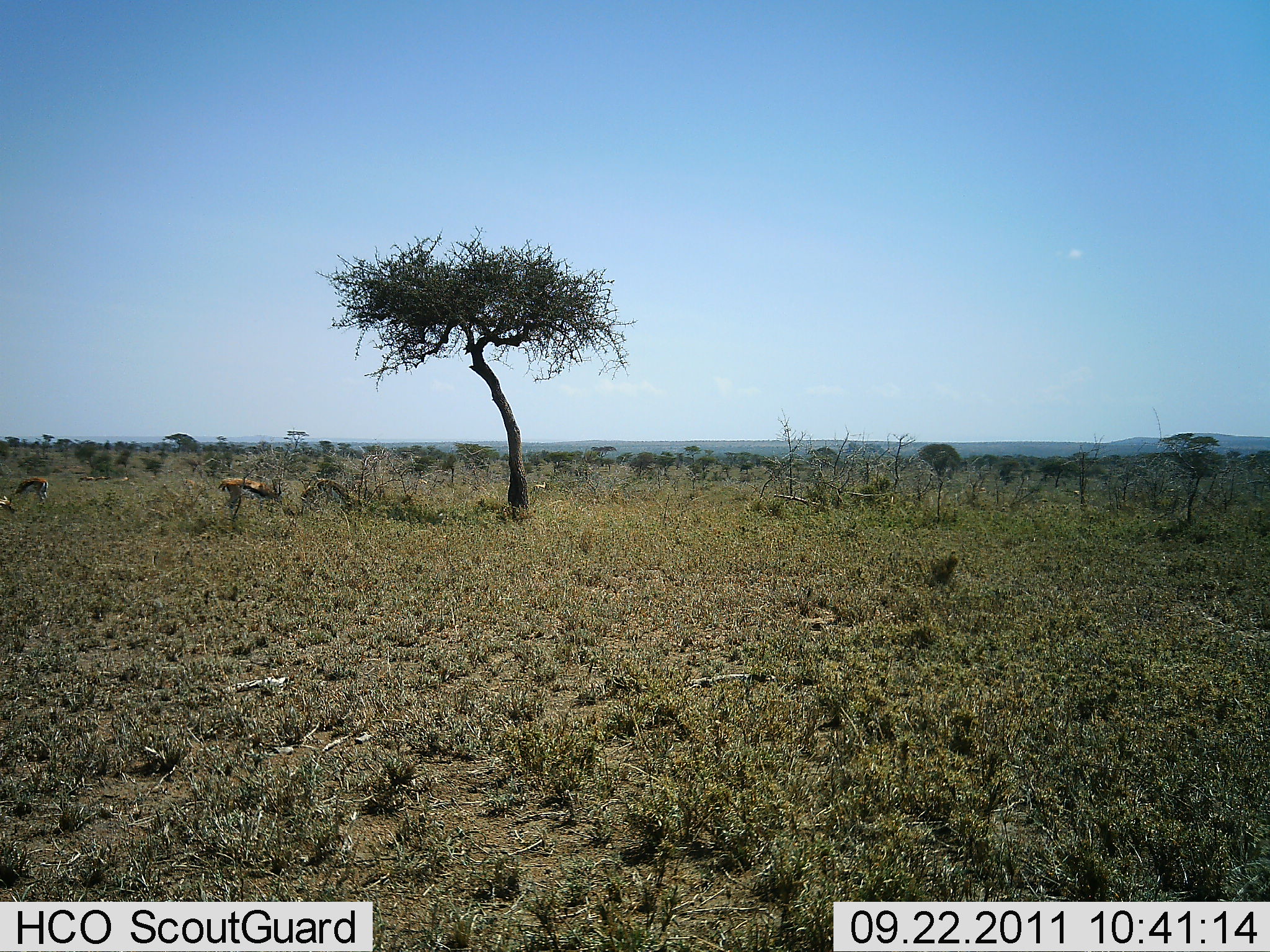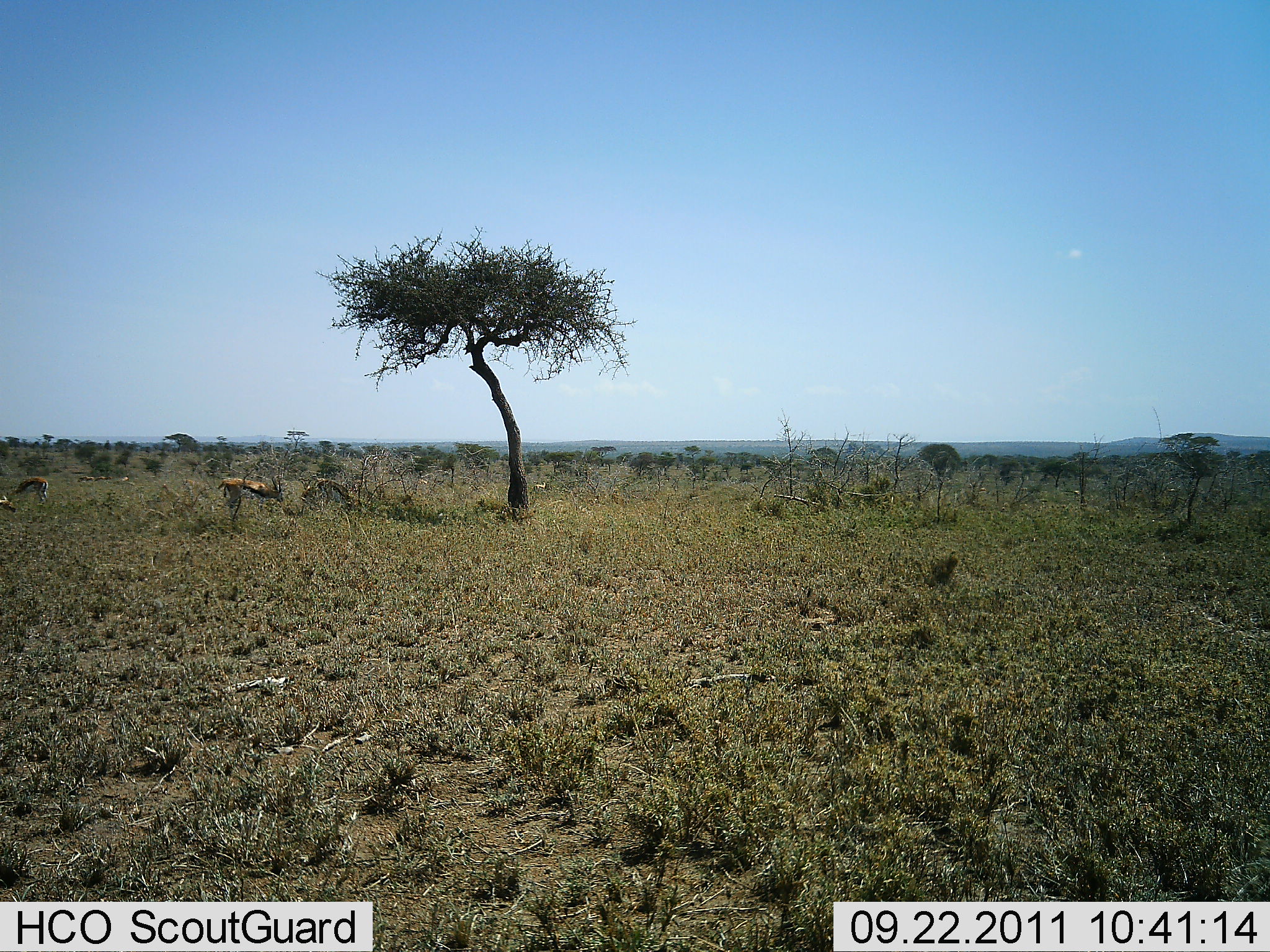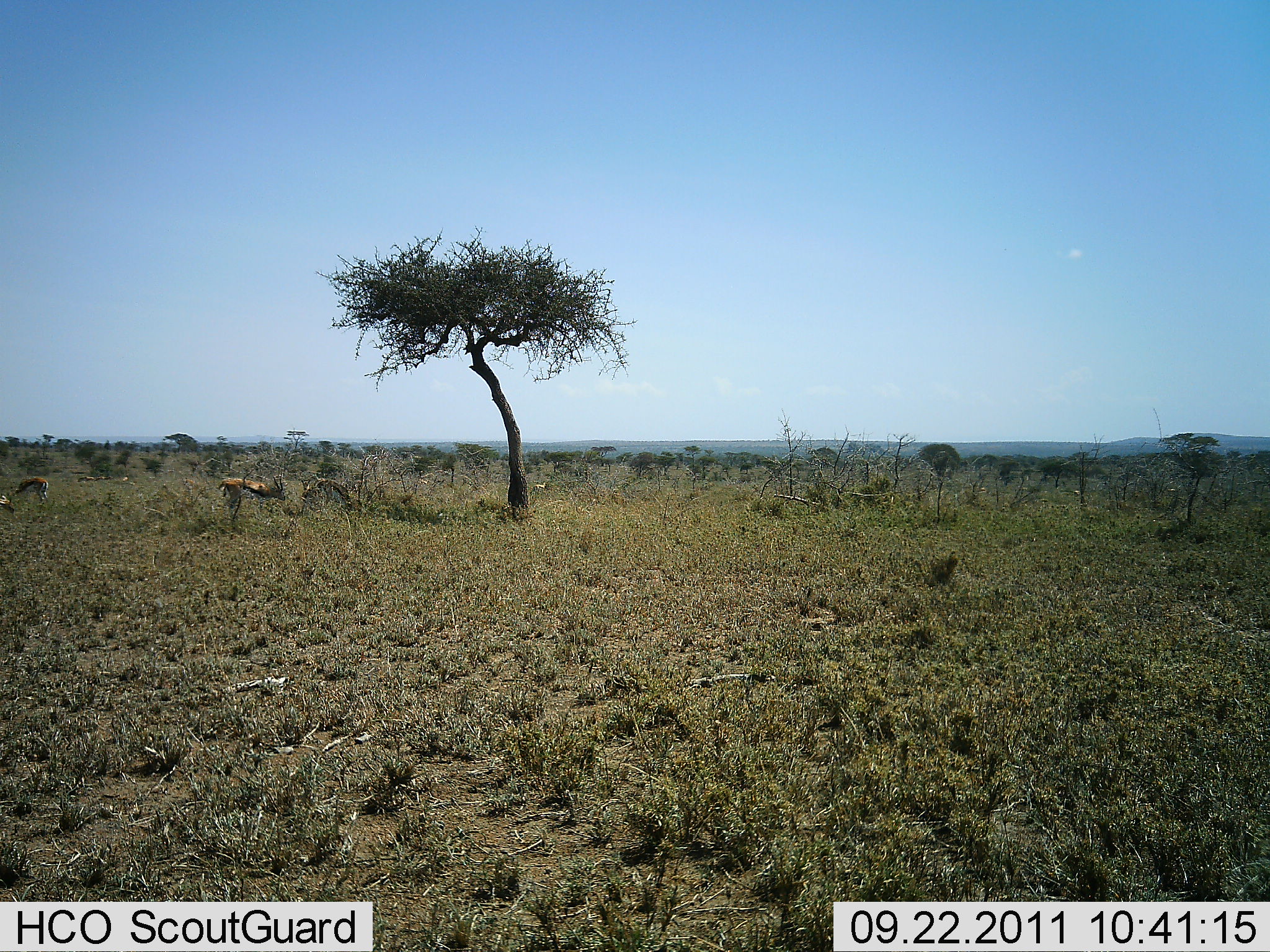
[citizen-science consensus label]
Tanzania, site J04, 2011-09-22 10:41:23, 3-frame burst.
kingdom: Animalia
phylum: Chordata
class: Mammalia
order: Artiodactyla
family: Bovidae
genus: Eudorcas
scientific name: Eudorcas thomsonii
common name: thomson's gazelle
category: gazellethomsons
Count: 3.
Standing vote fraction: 9%.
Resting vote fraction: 9%.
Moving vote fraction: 9%.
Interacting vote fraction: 0%.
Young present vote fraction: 0%.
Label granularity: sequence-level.